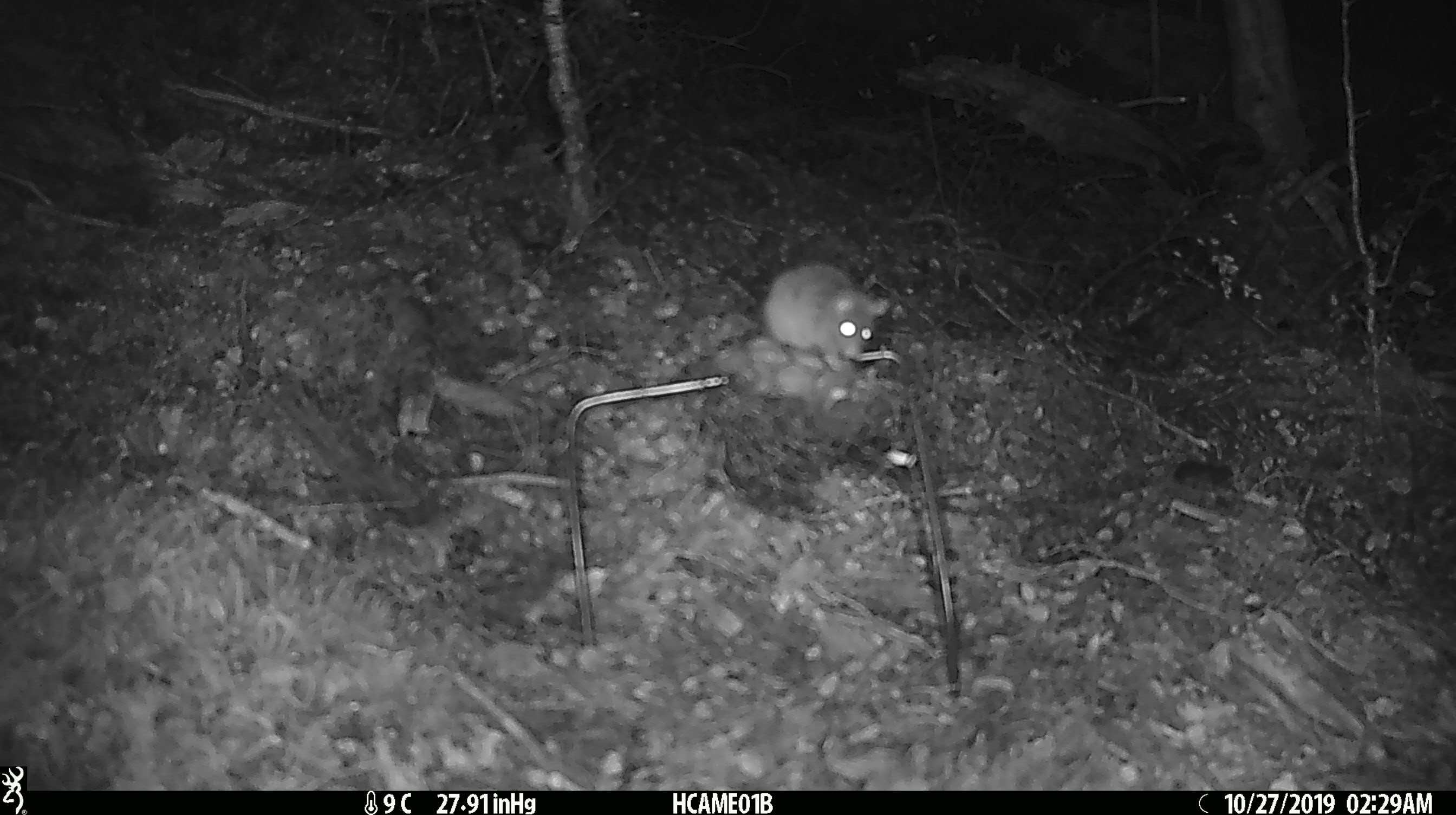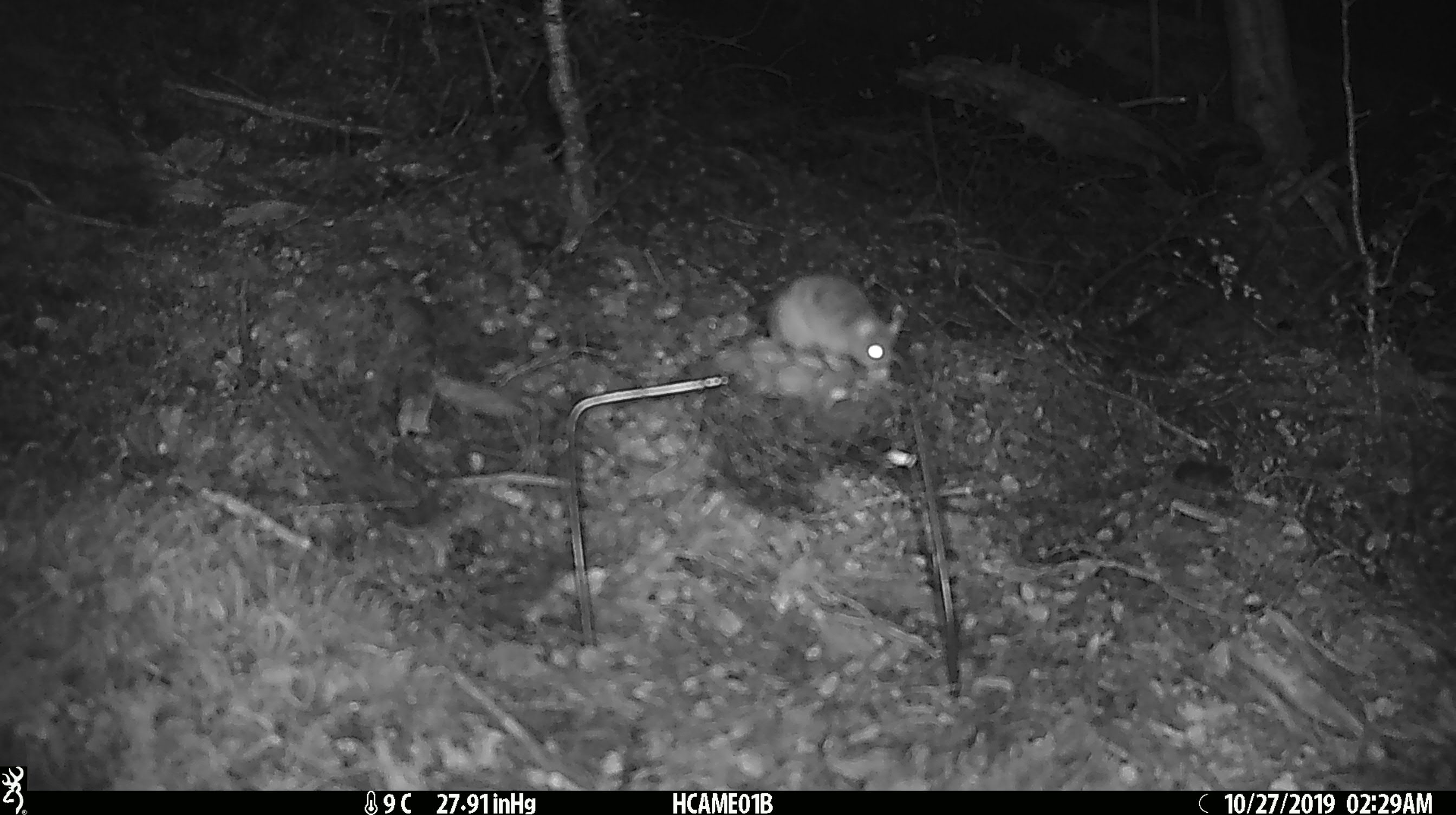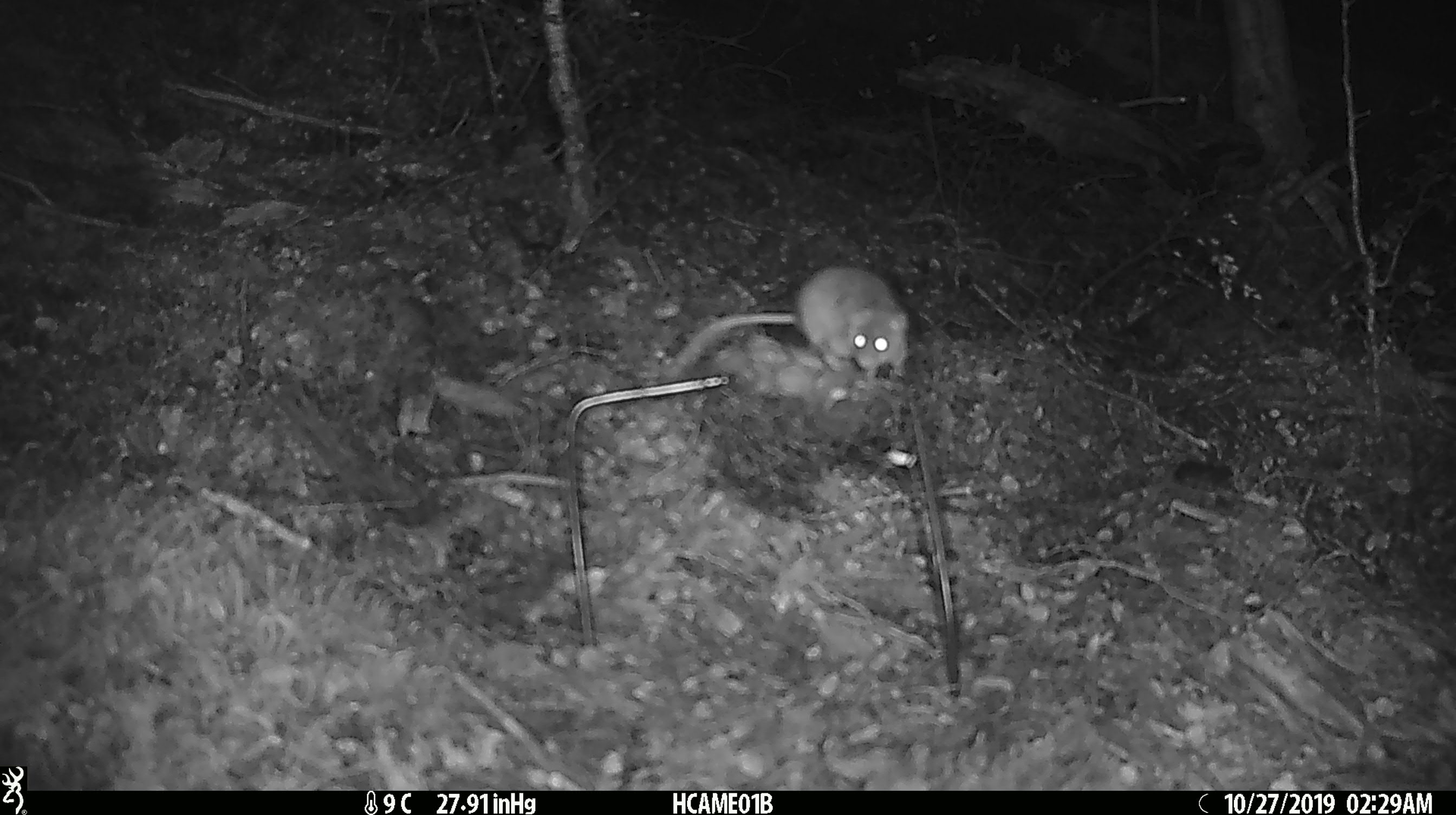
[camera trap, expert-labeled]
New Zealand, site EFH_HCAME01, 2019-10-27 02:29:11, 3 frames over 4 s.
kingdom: Animalia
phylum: Chordata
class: Mammalia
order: Rodentia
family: Muridae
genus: Mus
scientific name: Mus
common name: mouse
Mouse (Mus).